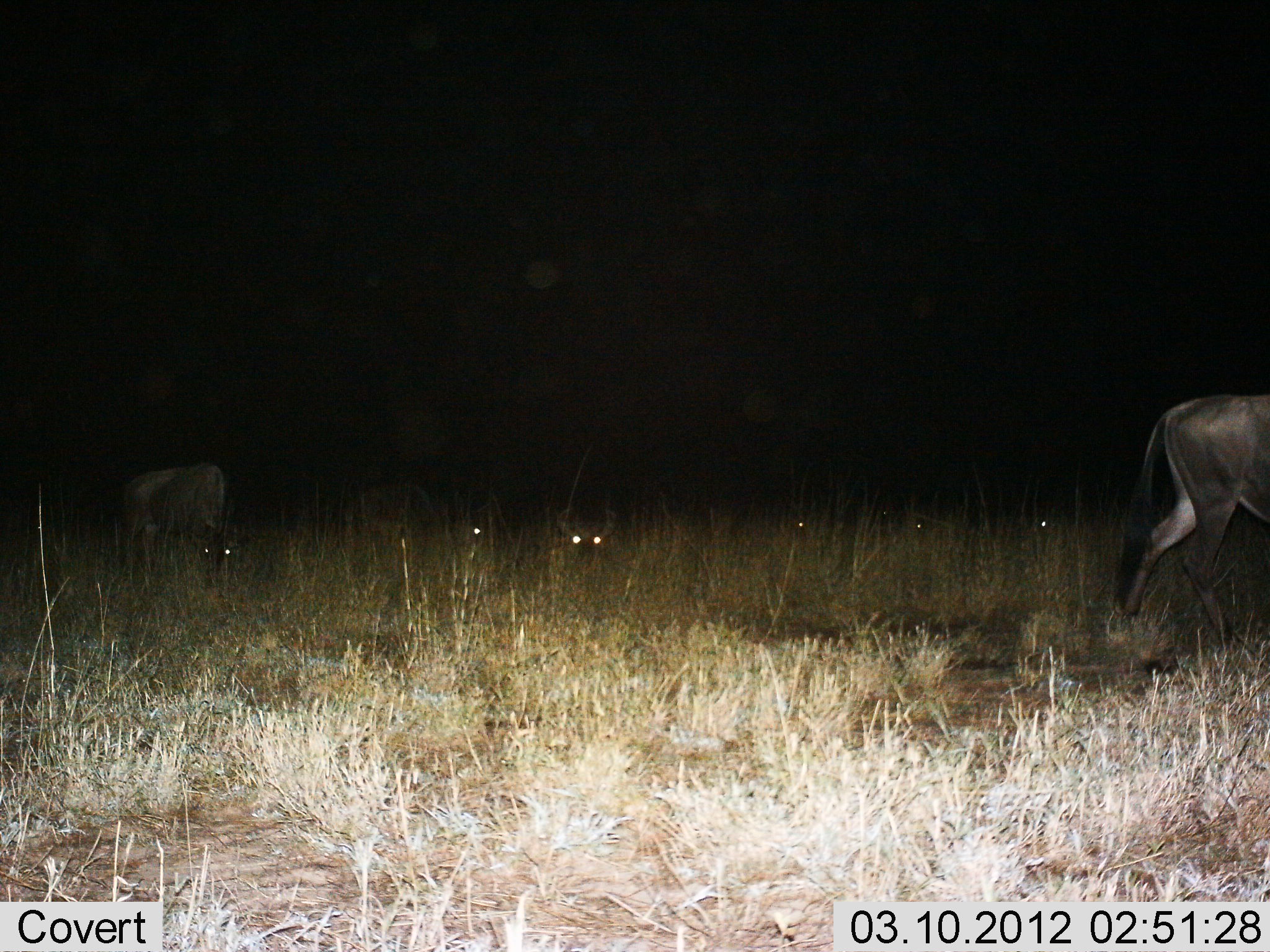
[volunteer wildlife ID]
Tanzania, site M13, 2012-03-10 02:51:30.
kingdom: Animalia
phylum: Chordata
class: Mammalia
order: Artiodactyla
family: Bovidae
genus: Connochaetes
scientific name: Connochaetes taurinus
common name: blue wildebeest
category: wildebeest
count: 7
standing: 44%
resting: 64%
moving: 48%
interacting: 0%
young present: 0%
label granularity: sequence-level